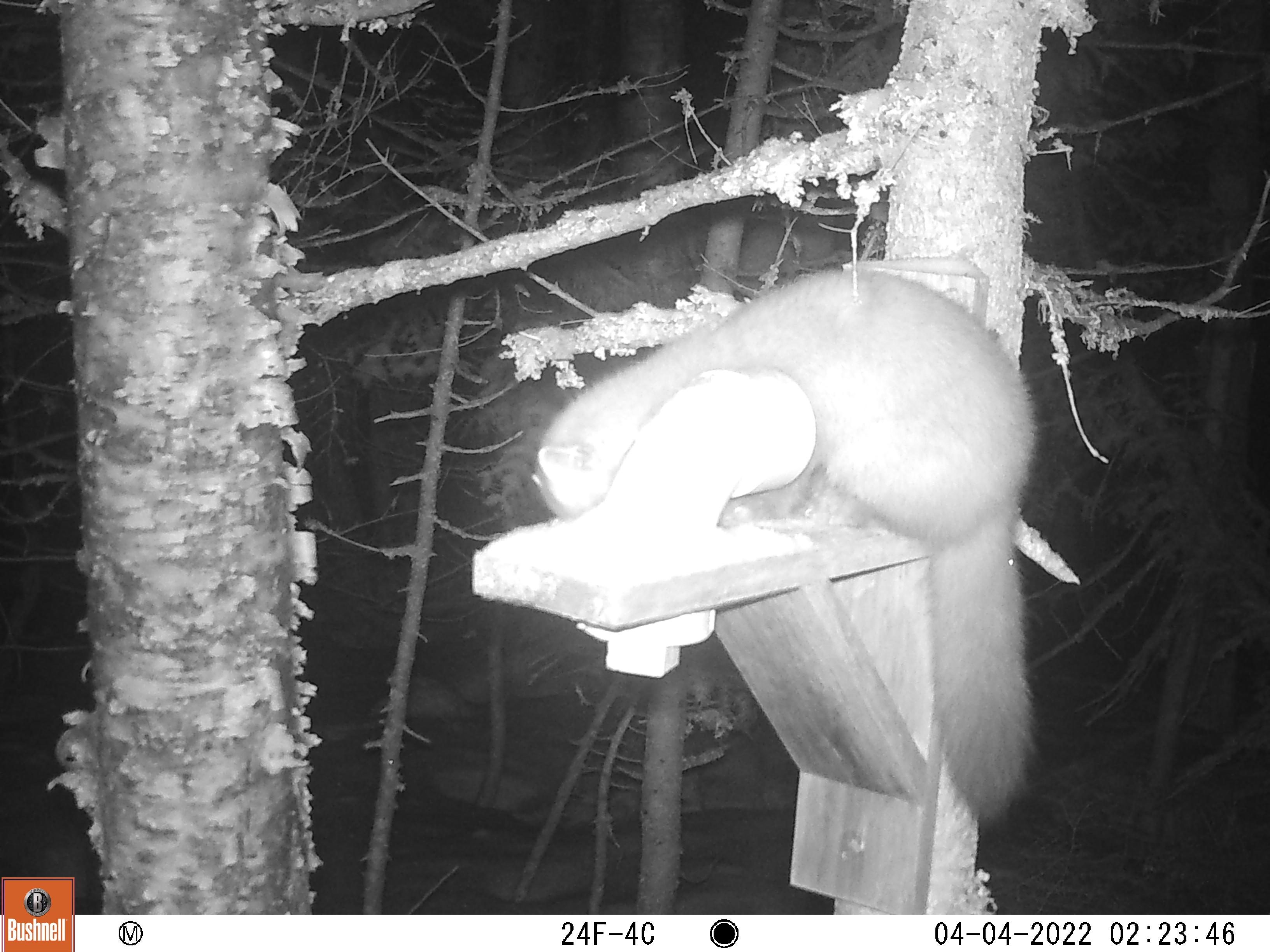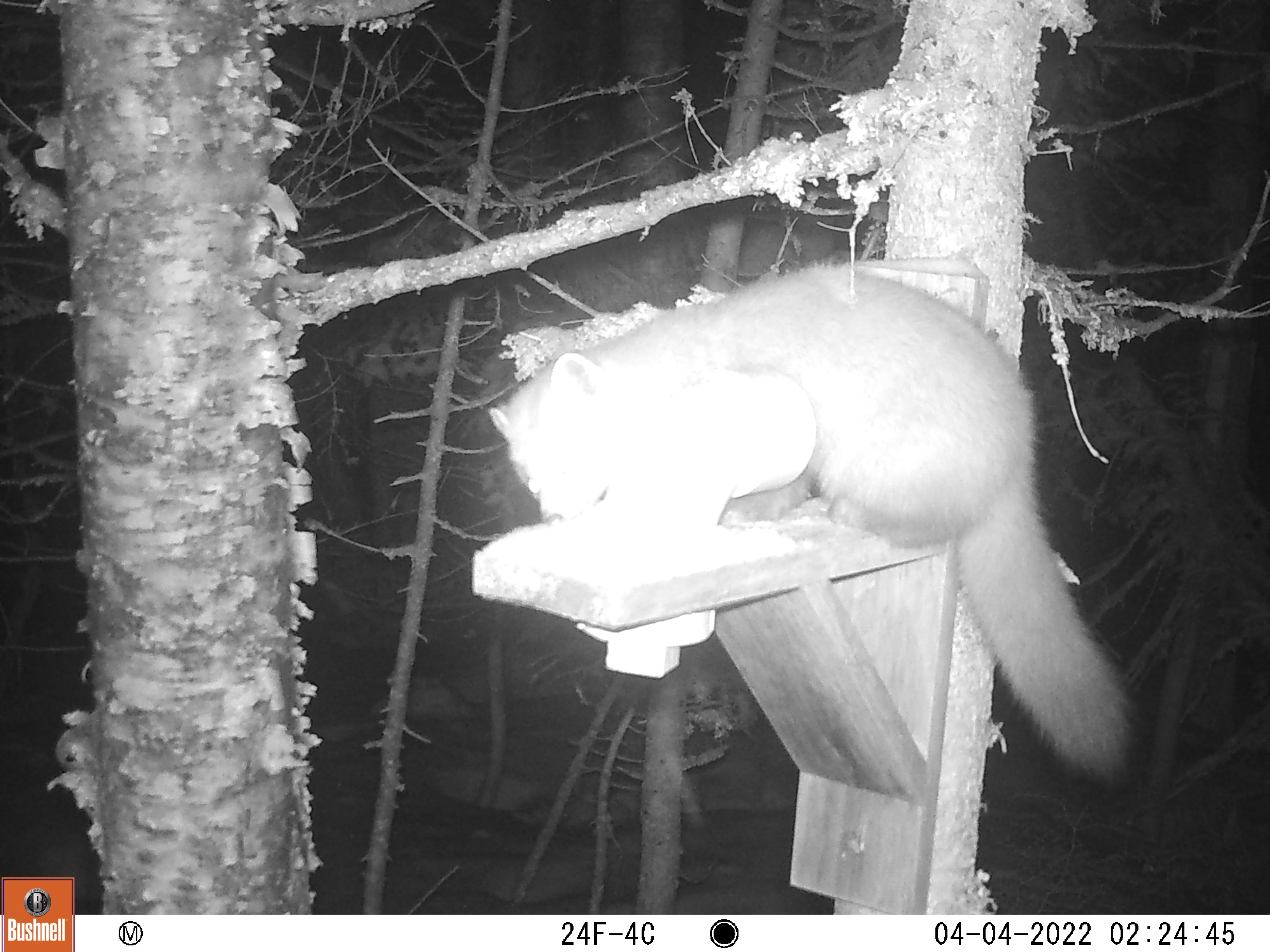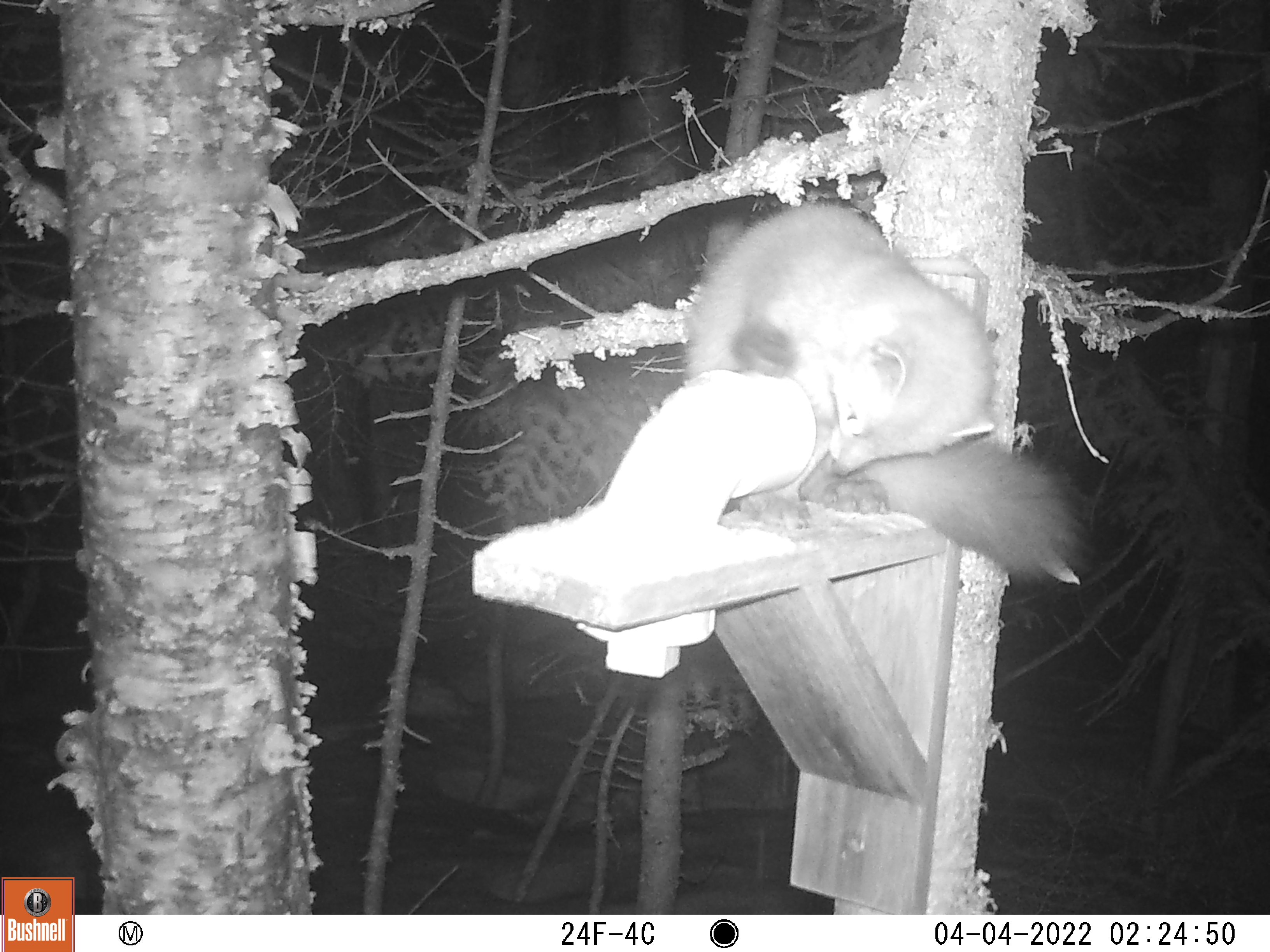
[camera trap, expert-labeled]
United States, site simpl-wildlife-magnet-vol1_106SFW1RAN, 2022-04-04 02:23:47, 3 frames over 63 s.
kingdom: Animalia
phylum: Chordata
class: Mammalia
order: Carnivora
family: Mustelidae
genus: Martes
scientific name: Martes americana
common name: american marten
American marten (Martes americana).